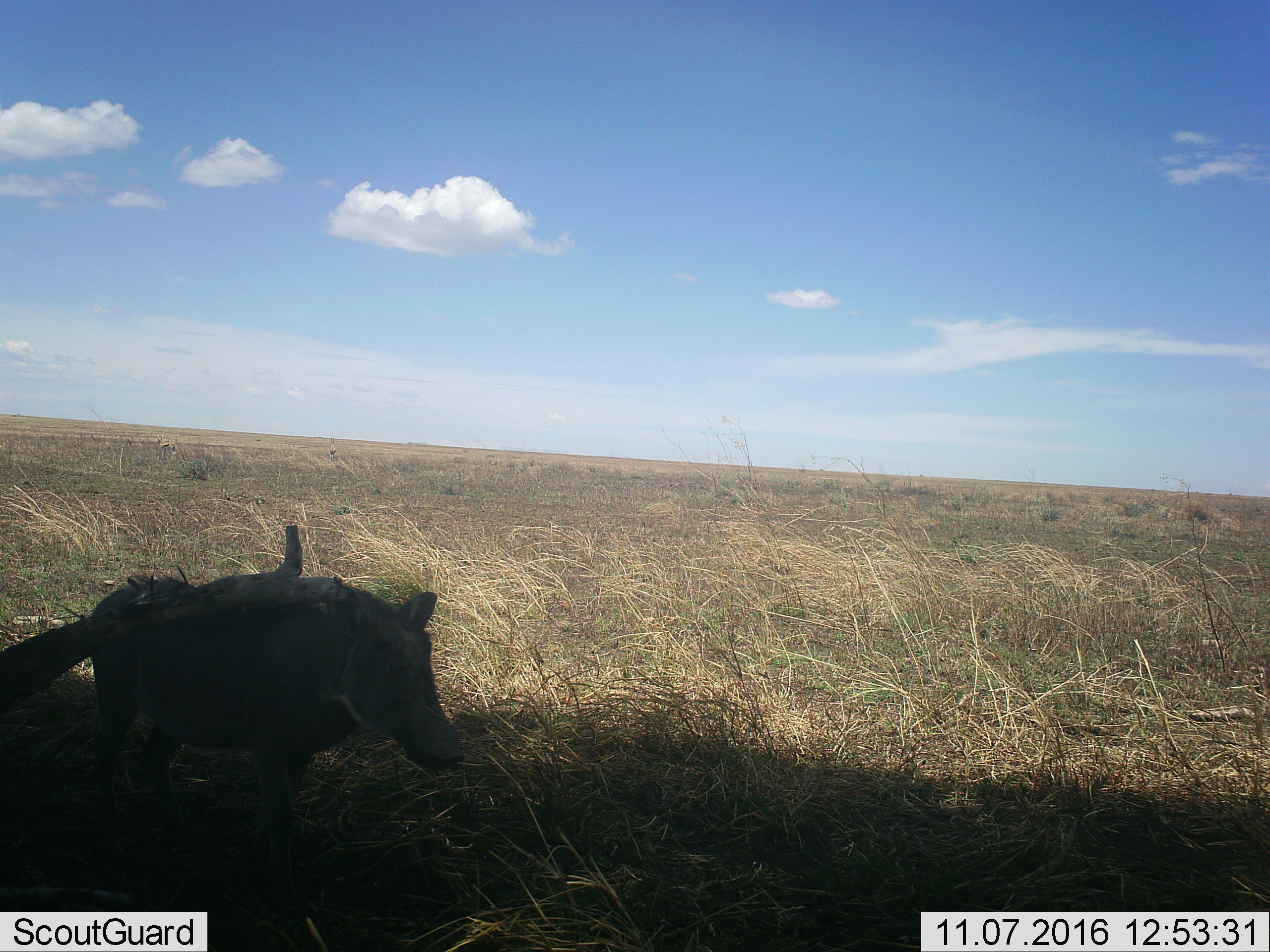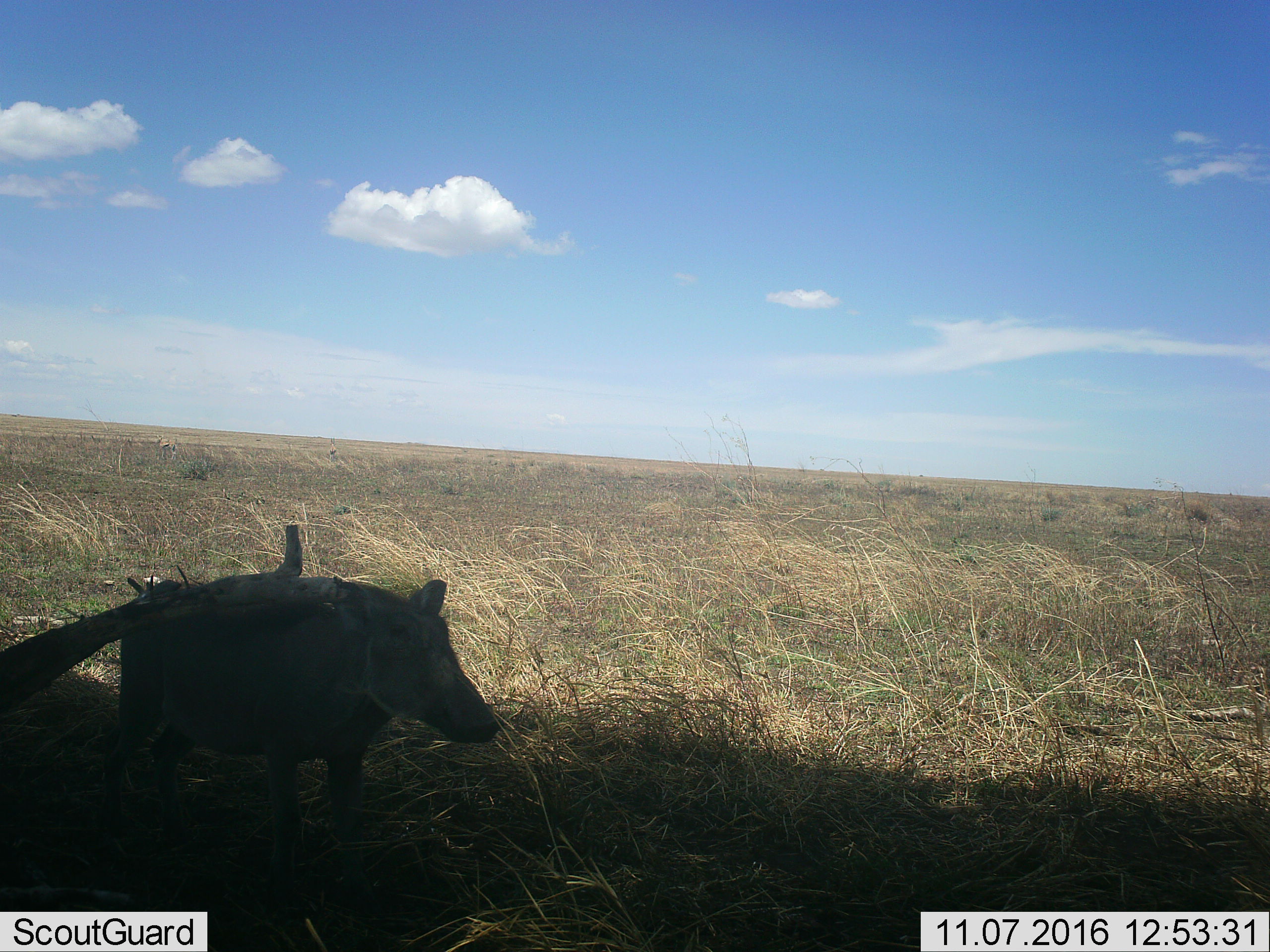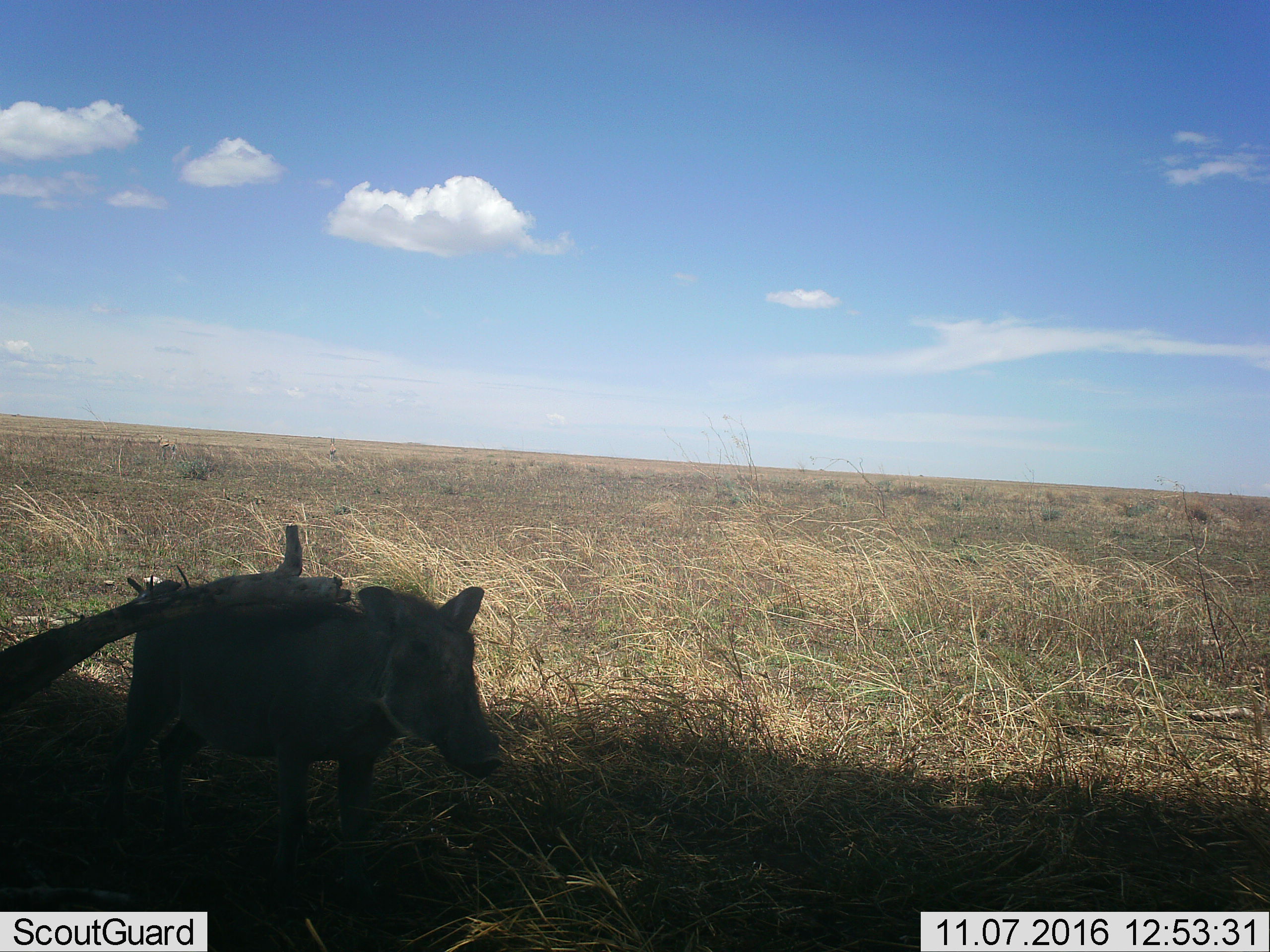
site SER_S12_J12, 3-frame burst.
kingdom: Animalia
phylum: Chordata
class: Mammalia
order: Artiodactyla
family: Suidae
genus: Phacochoerus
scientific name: Phacochoerus africanus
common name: warthog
Warthog (Phacochoerus africanus), count 1. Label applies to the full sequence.